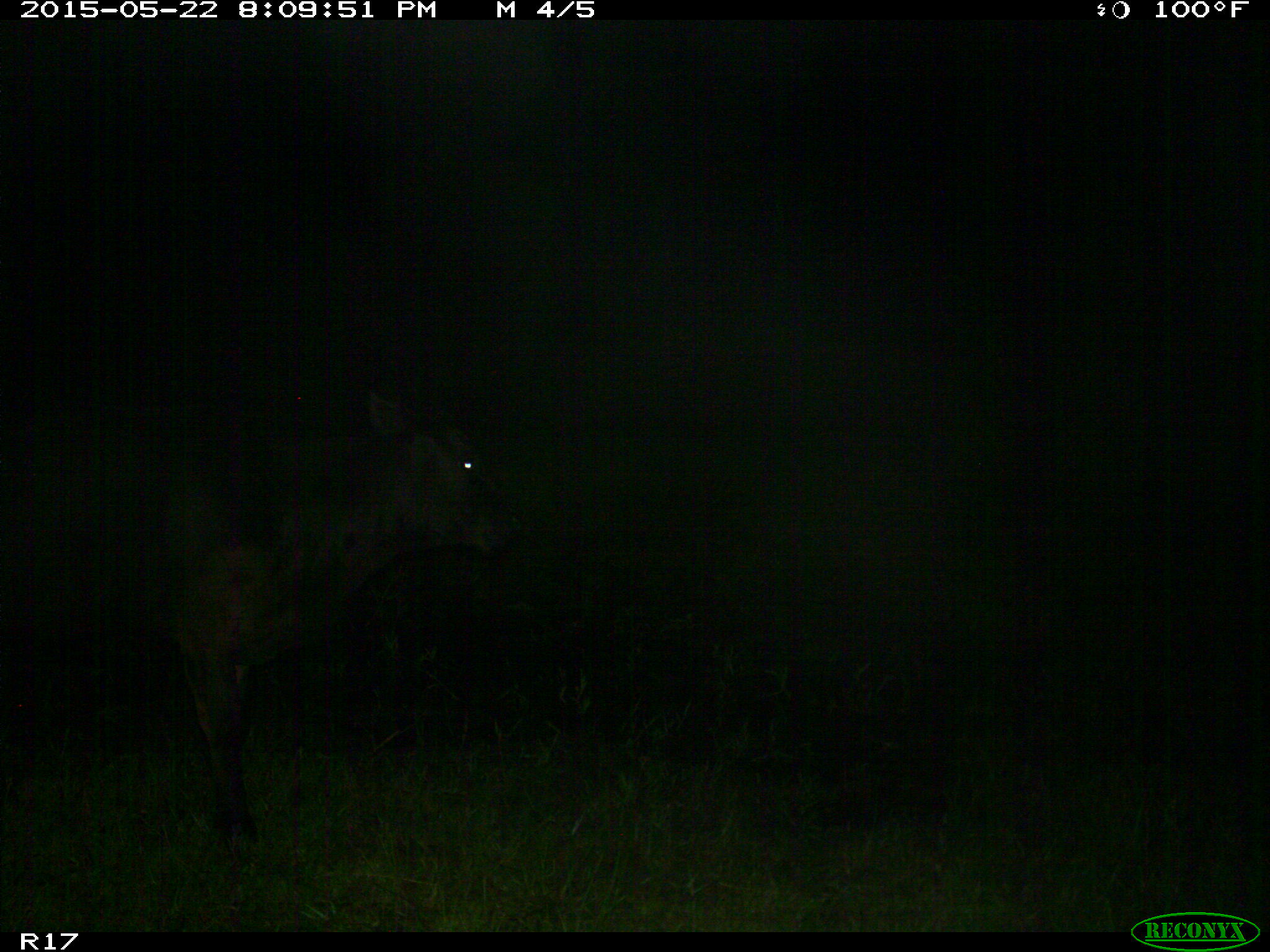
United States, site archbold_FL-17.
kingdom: Animalia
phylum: Chordata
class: Mammalia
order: Artiodactyla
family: Bovidae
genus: Bos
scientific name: Bos taurus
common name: domestic cow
Bos taurus (domestic cow).